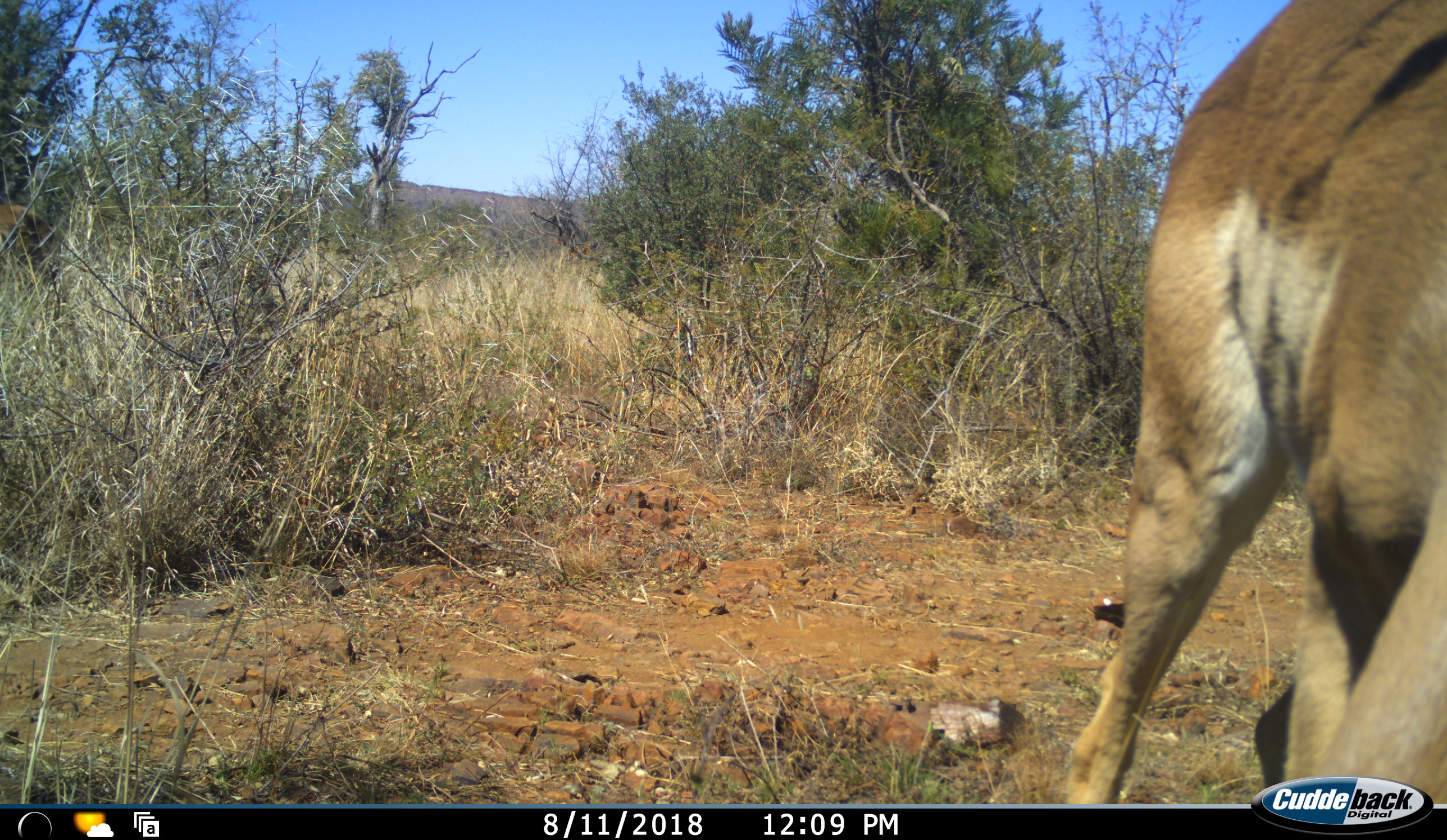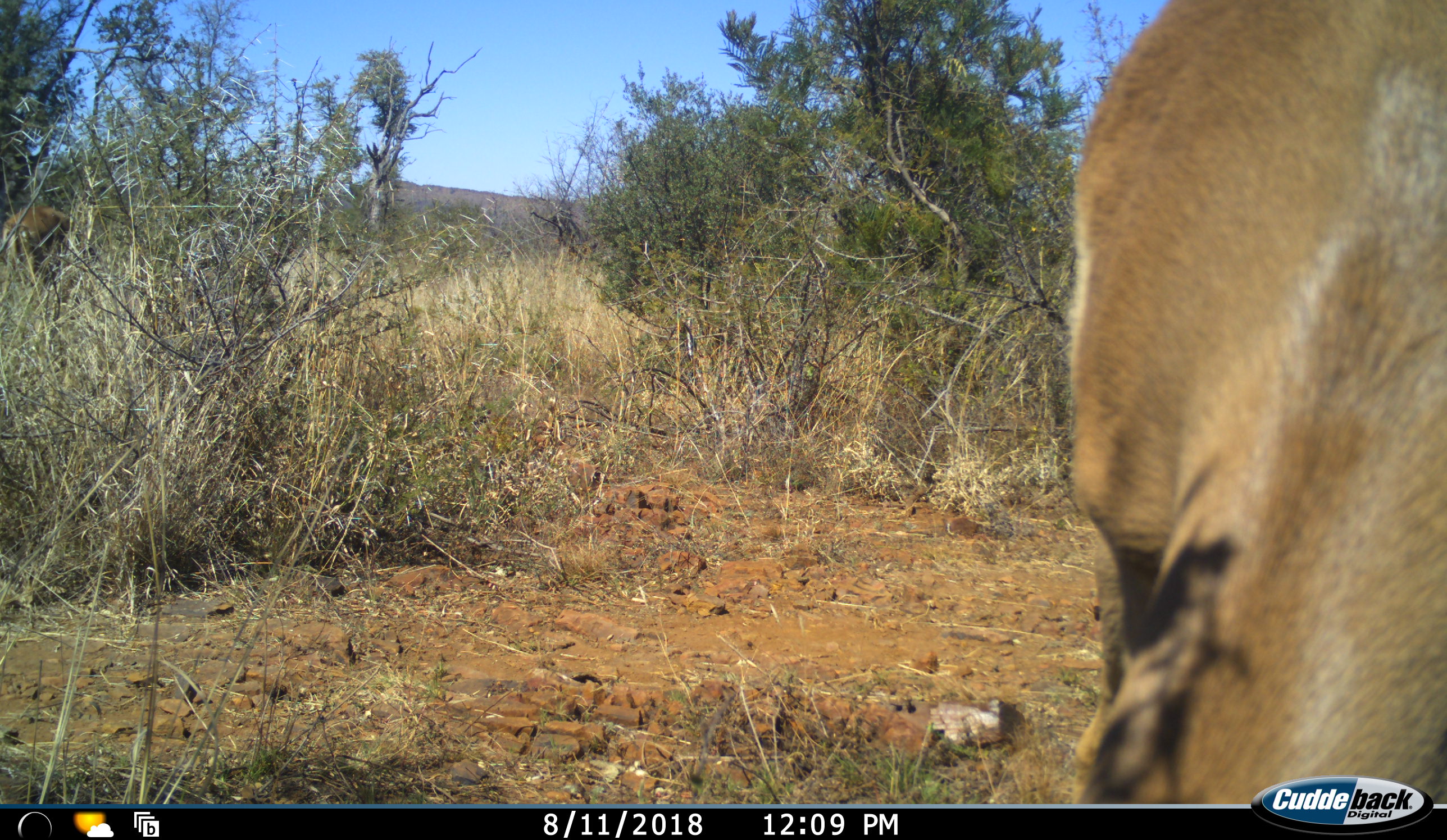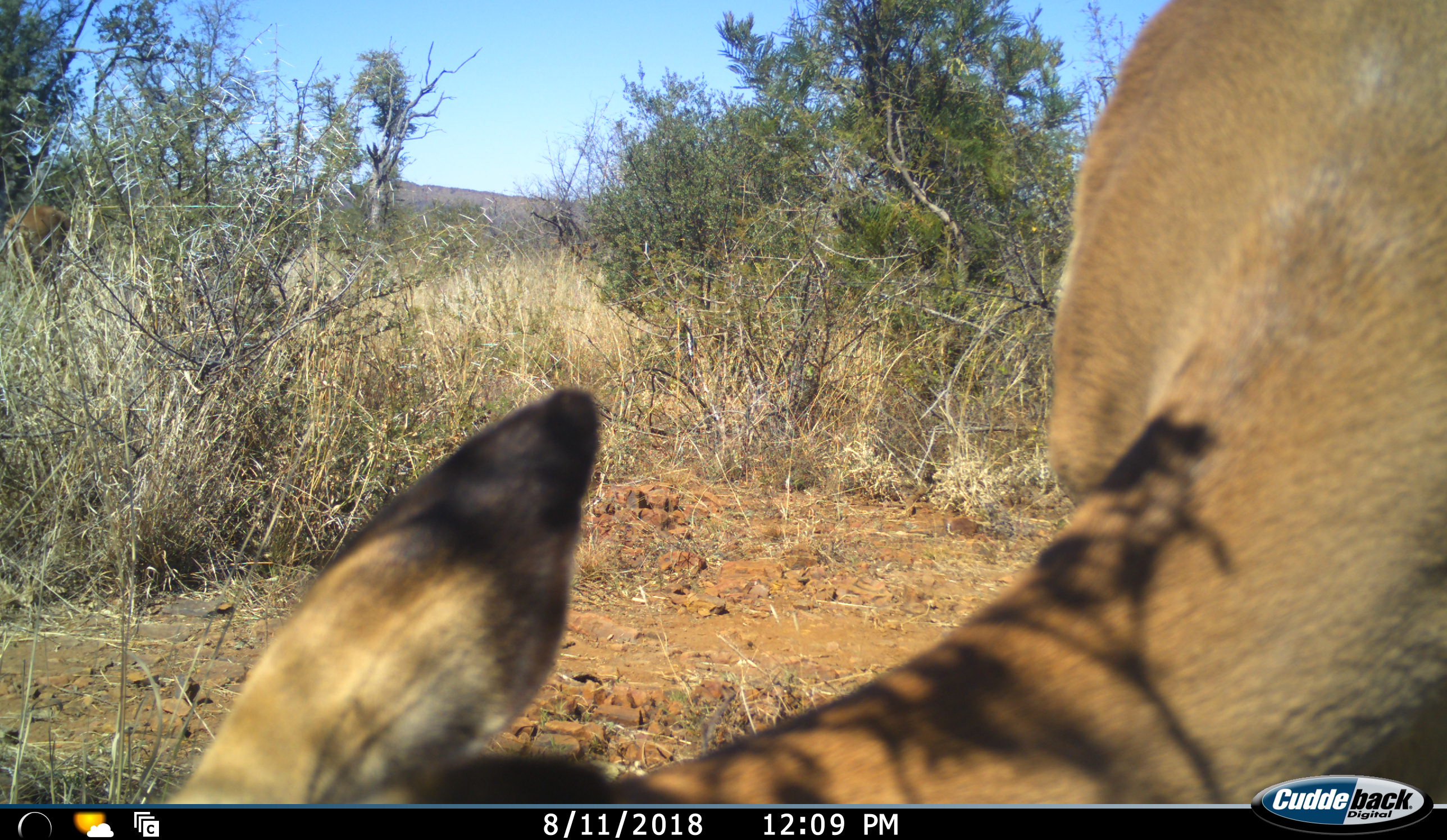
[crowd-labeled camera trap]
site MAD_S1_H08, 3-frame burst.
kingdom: Animalia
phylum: Chordata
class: Mammalia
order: Artiodactyla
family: Bovidae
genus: Aepyceros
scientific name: Aepyceros melampus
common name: impala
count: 1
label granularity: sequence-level